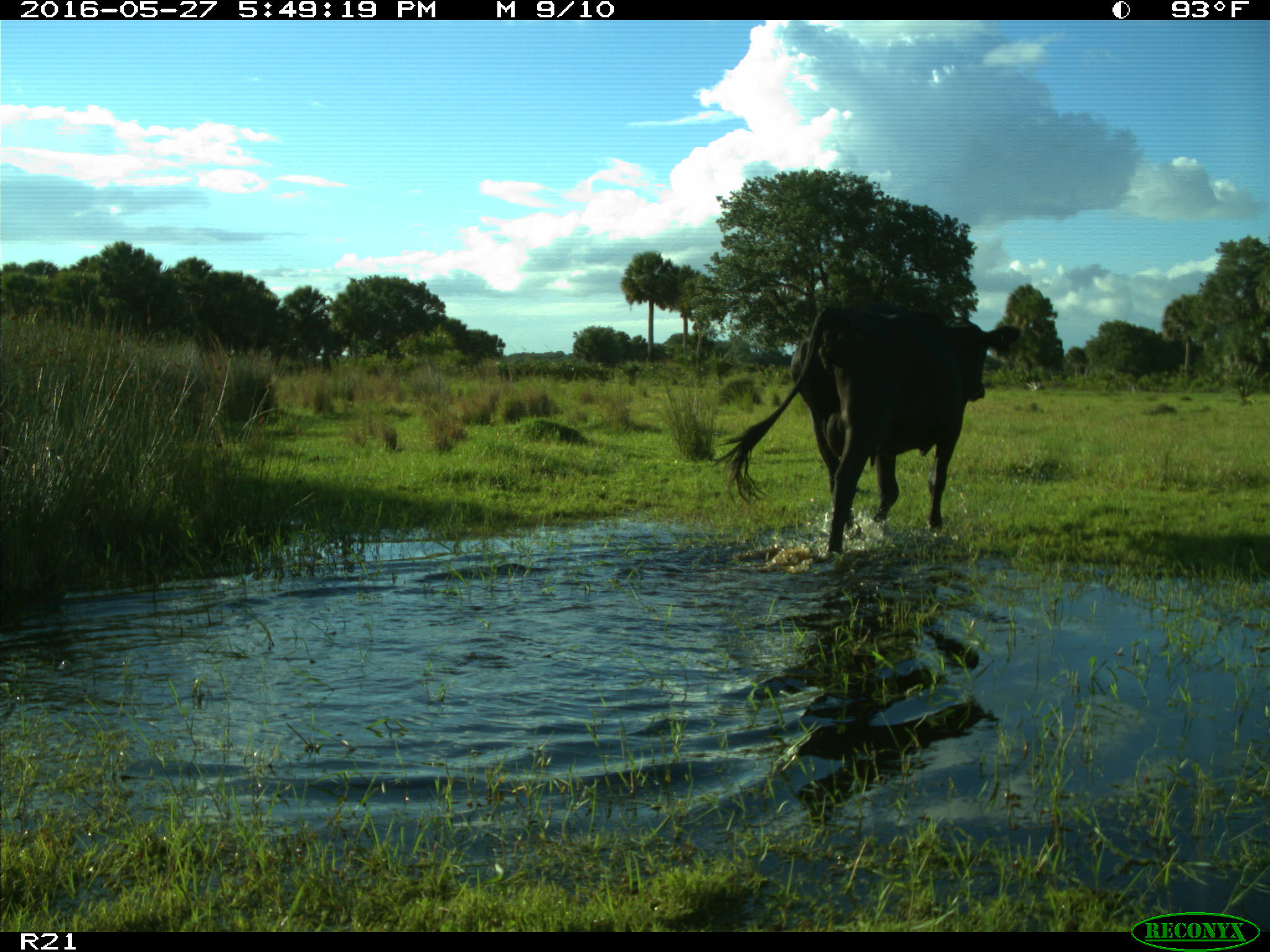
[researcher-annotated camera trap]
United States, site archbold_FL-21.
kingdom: Animalia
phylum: Chordata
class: Mammalia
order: Artiodactyla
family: Bovidae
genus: Bos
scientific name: Bos taurus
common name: domestic cow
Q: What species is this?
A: Bos taurus (domestic cow).